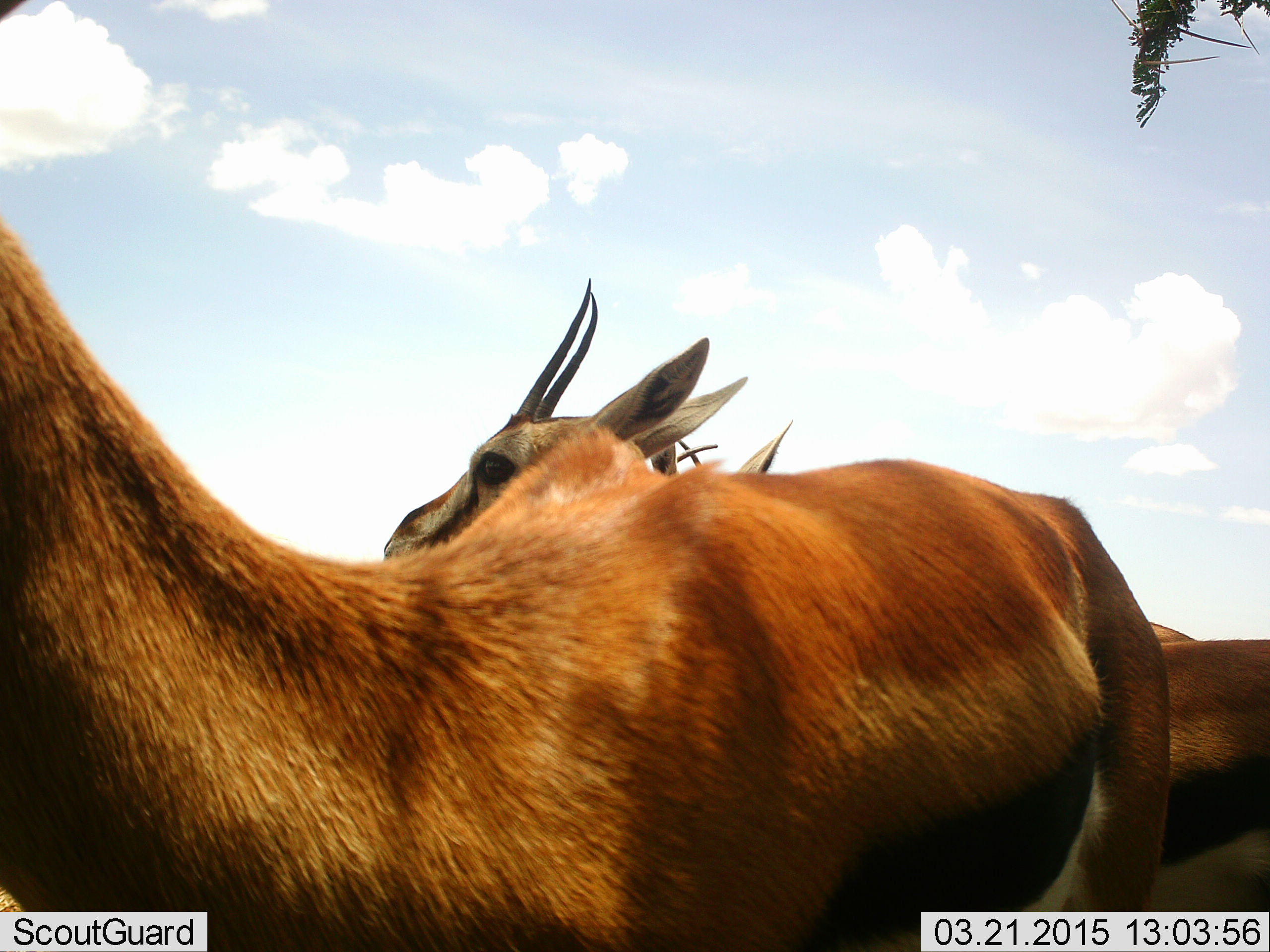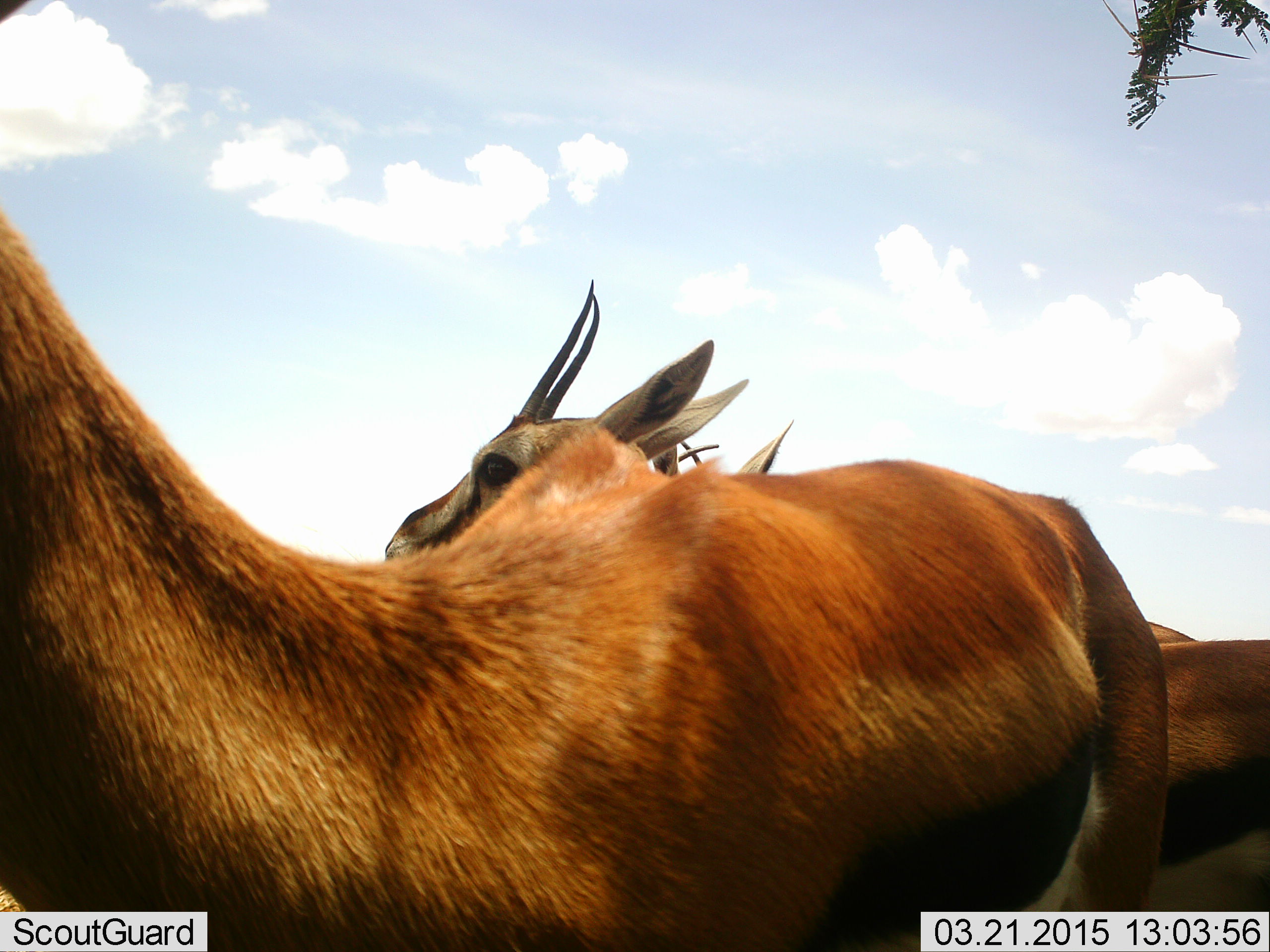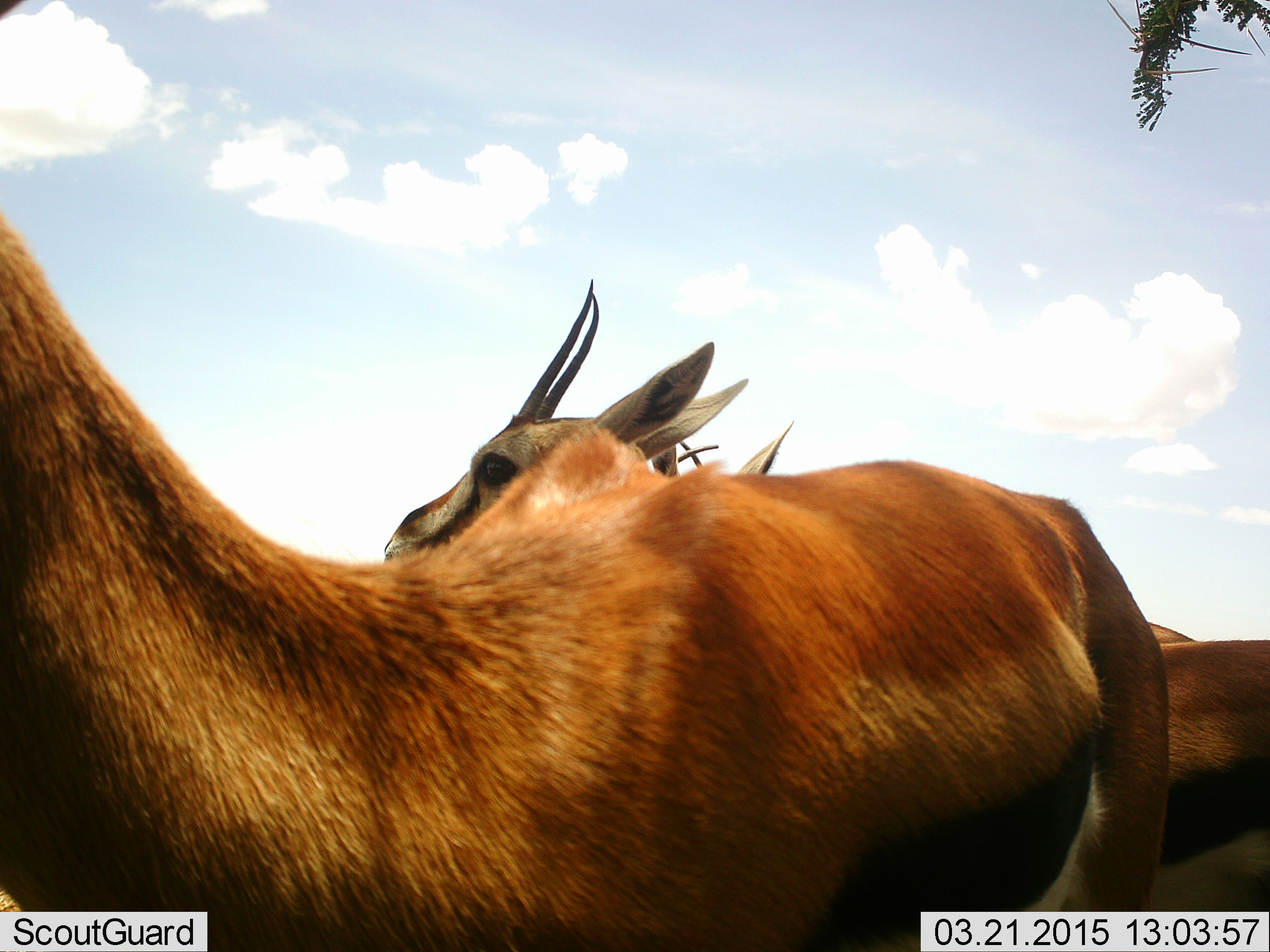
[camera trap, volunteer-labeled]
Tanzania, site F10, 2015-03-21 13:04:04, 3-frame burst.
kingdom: Animalia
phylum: Chordata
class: Mammalia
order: Artiodactyla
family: Bovidae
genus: Eudorcas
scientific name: Eudorcas thomsonii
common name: thomson's gazelle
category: gazellethomsons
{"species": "gazellethomsons (thomson's gazelle) (Eudorcas thomsonii)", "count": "3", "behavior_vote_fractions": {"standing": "90%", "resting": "0%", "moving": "10%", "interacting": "0%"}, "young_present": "0%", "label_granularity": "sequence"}